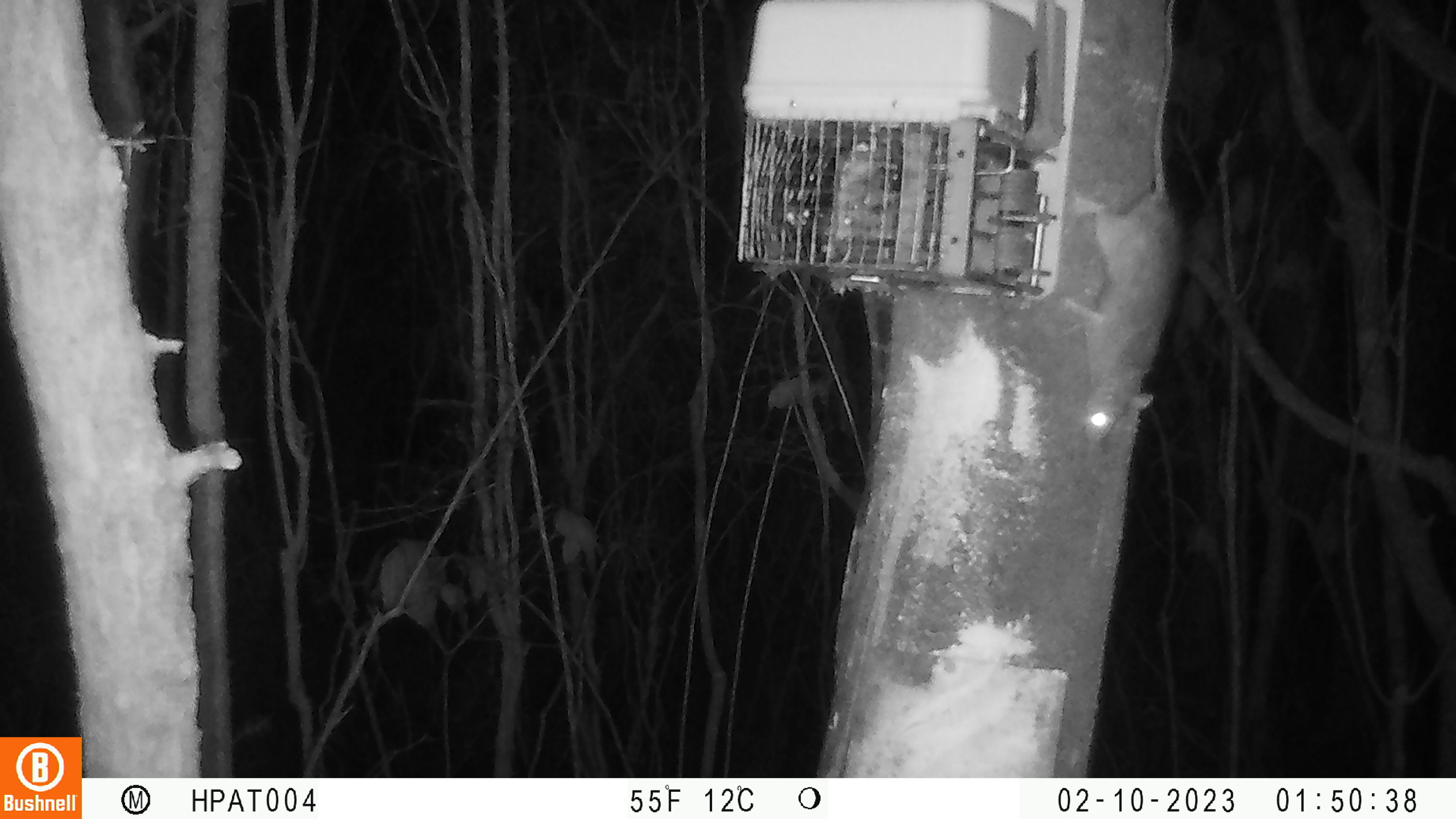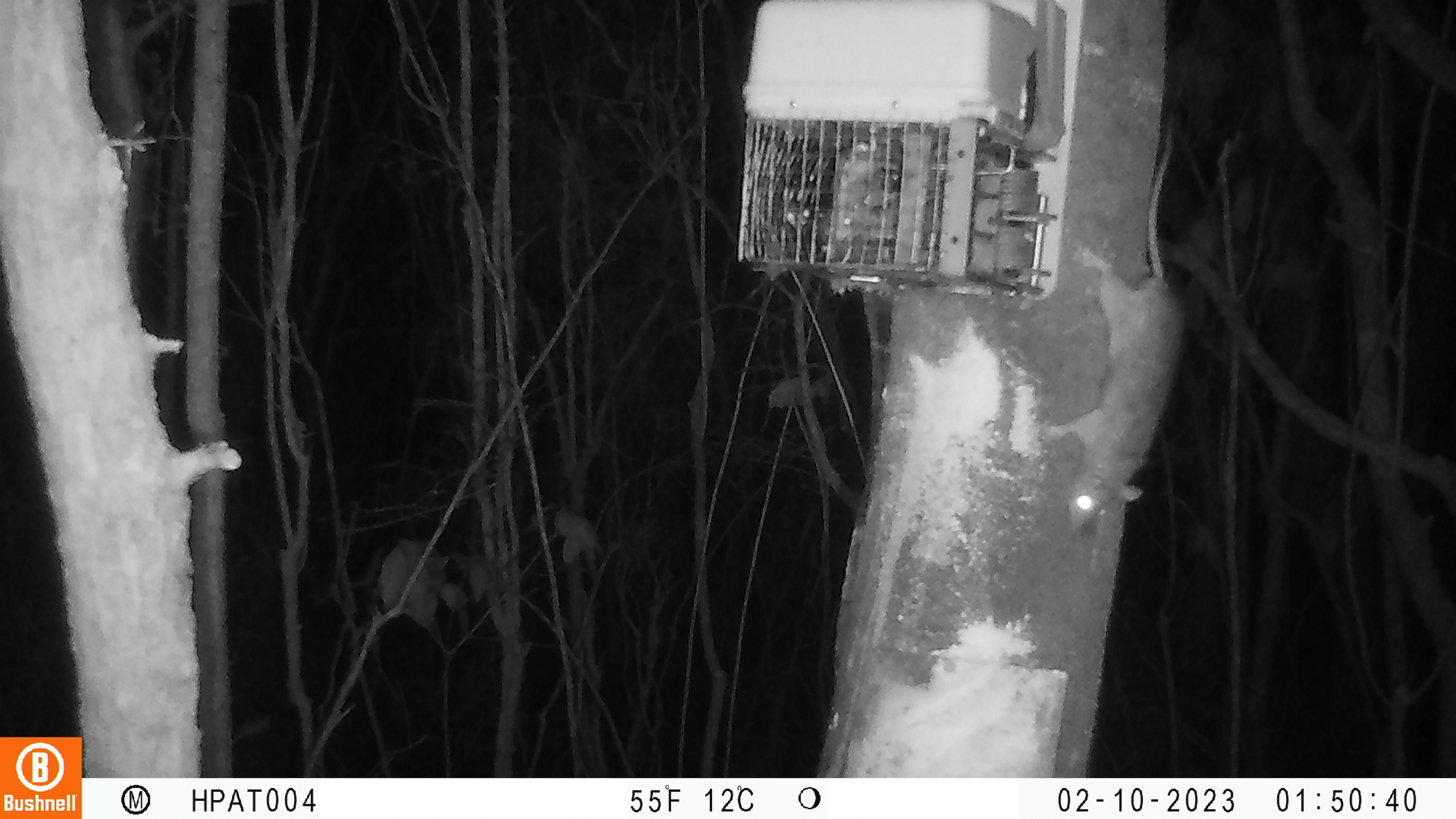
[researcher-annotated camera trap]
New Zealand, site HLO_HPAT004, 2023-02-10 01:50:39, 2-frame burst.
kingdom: Animalia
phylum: Chordata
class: Mammalia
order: Rodentia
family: Muridae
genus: Rattus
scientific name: Rattus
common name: rat